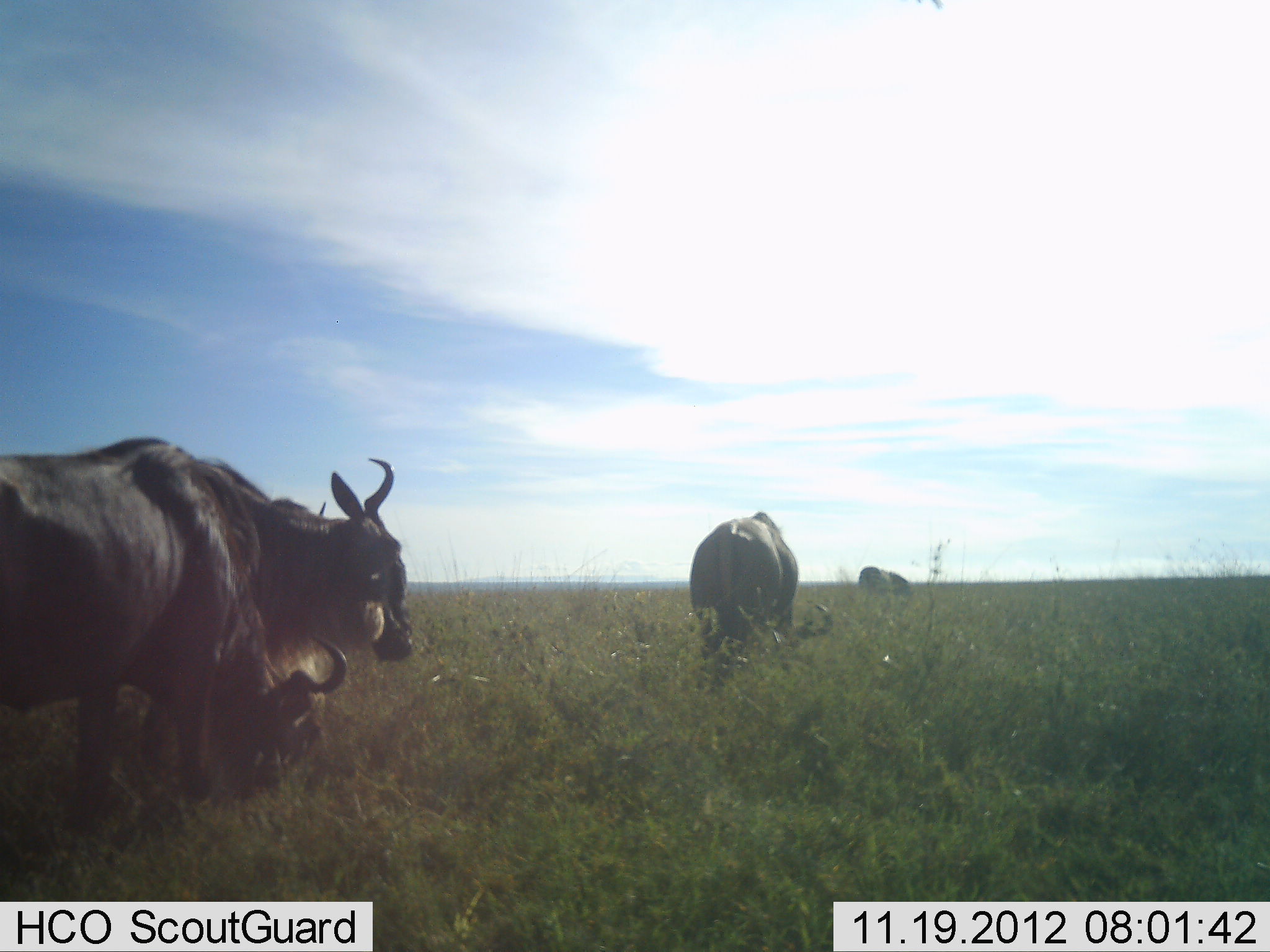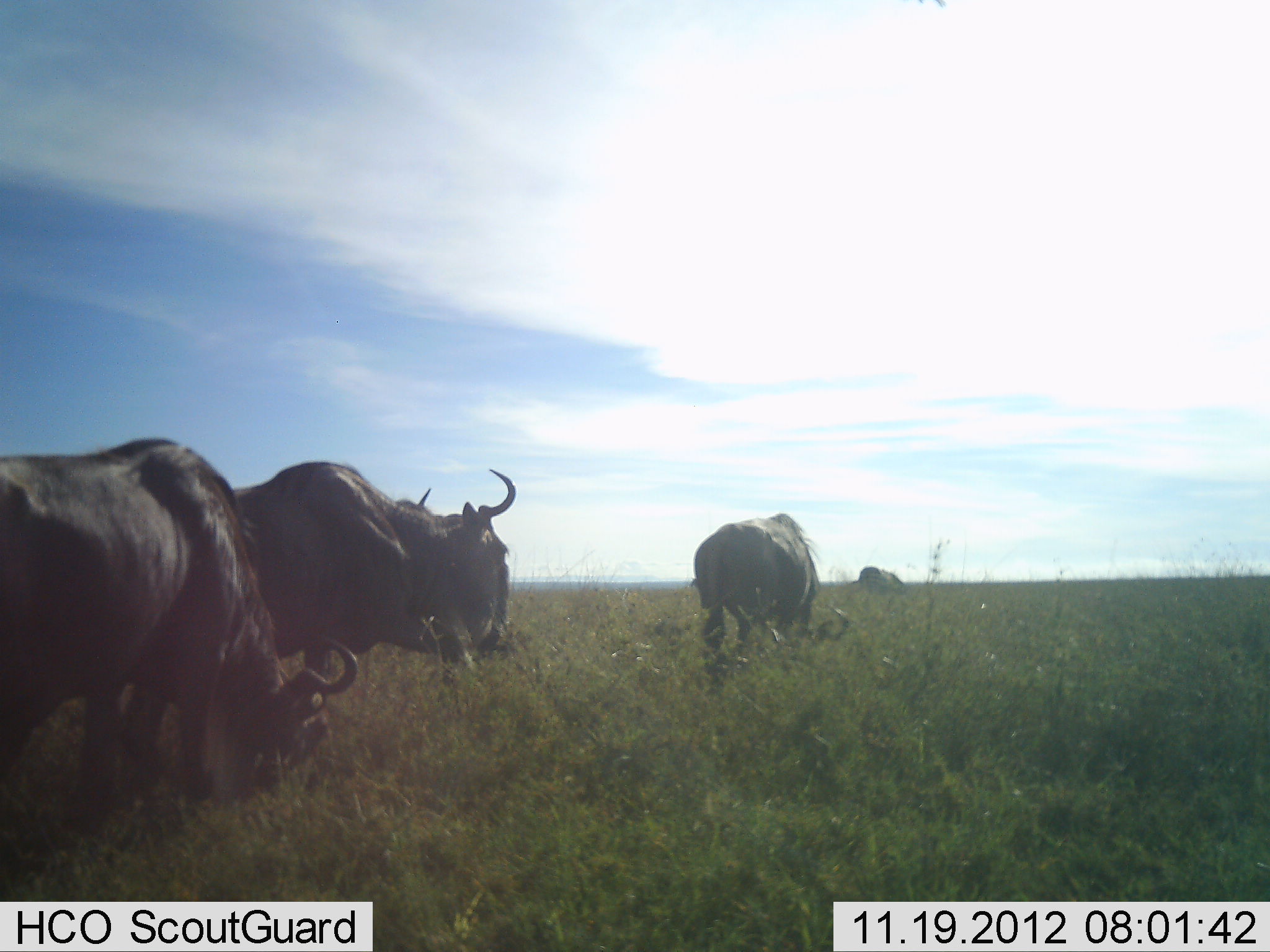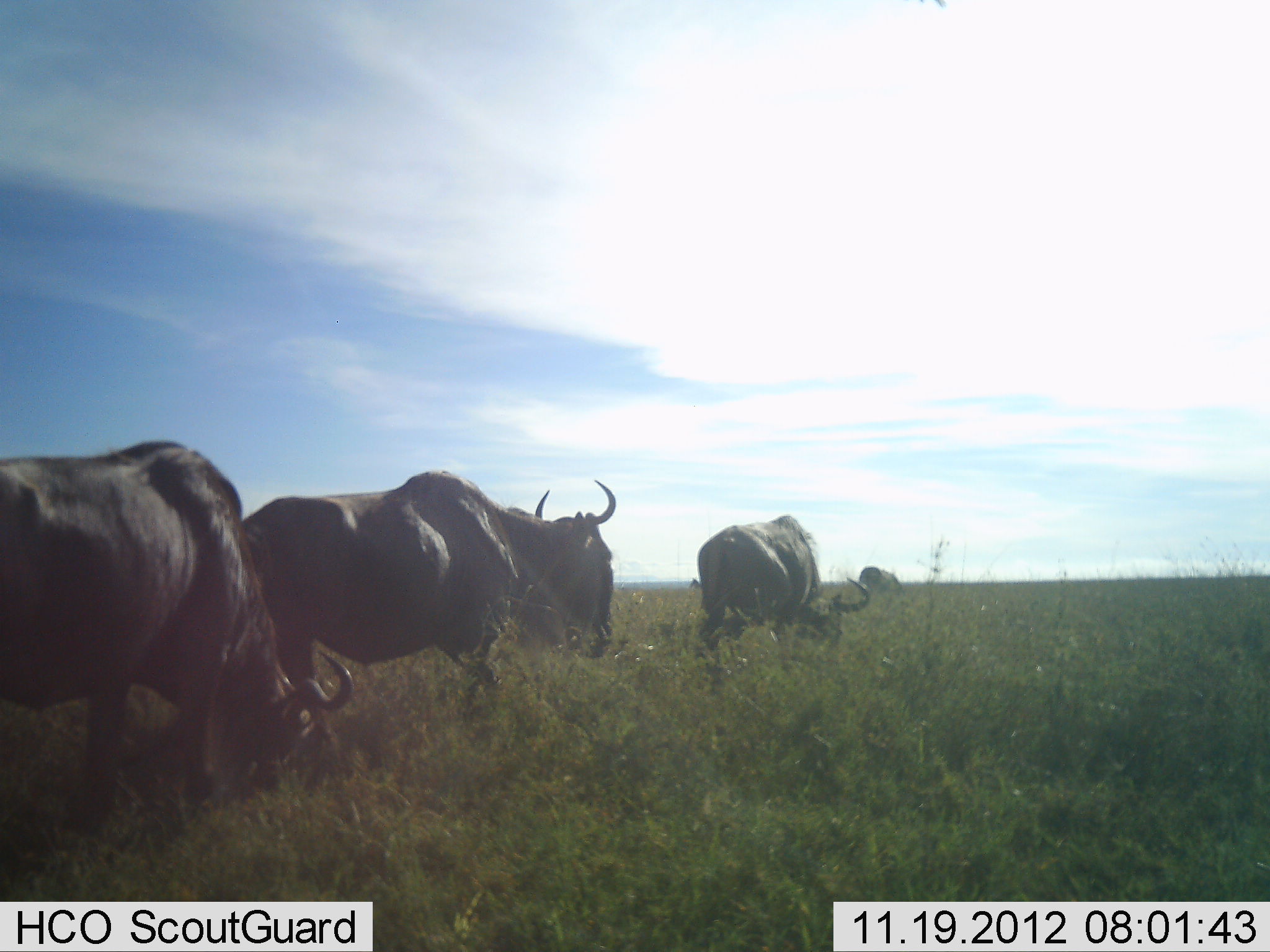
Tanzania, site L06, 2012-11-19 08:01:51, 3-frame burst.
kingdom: Animalia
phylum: Chordata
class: Mammalia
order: Artiodactyla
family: Bovidae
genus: Connochaetes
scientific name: Connochaetes taurinus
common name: blue wildebeest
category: wildebeest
Wildebeest (blue wildebeest) (Connochaetes taurinus), count 4. Behavior (volunteer vote fractions): standing 40%, resting 0%, moving 80%, interacting 0%. Young present (vote fraction): 0%. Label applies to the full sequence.